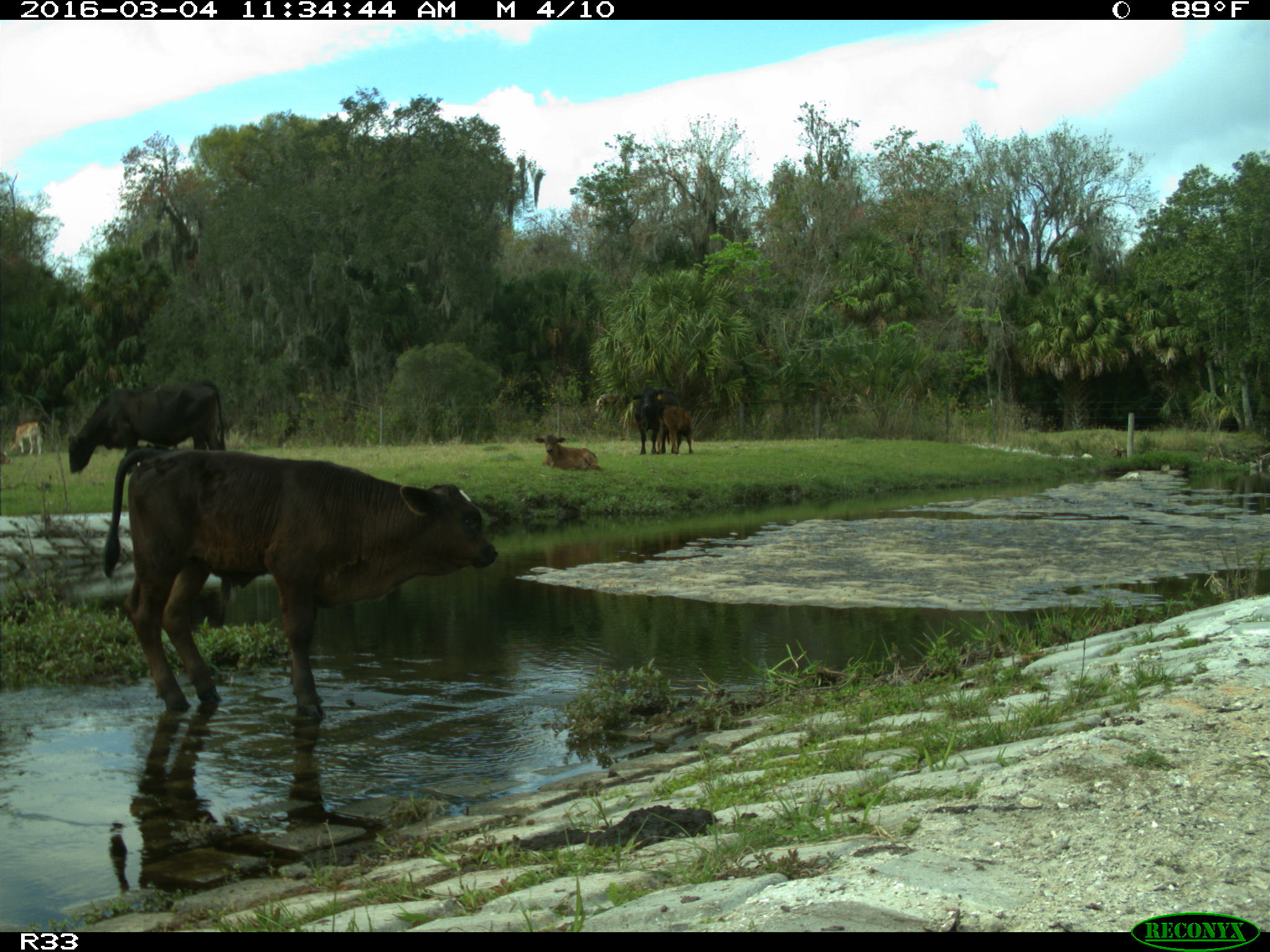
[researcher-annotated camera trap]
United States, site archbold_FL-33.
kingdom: Animalia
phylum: Chordata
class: Mammalia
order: Artiodactyla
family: Bovidae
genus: Bos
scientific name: Bos taurus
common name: domestic cow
Bos taurus (domestic cow).